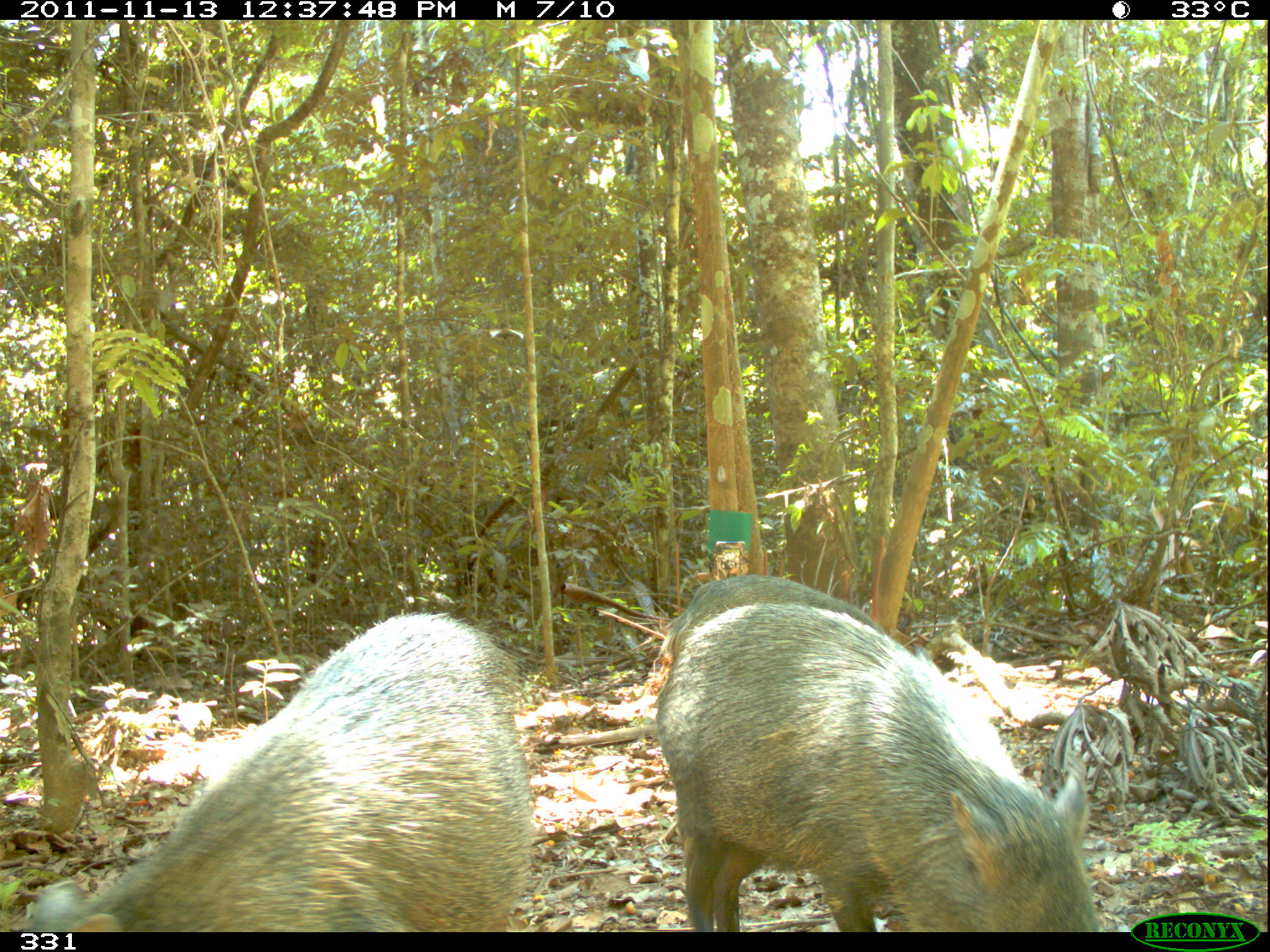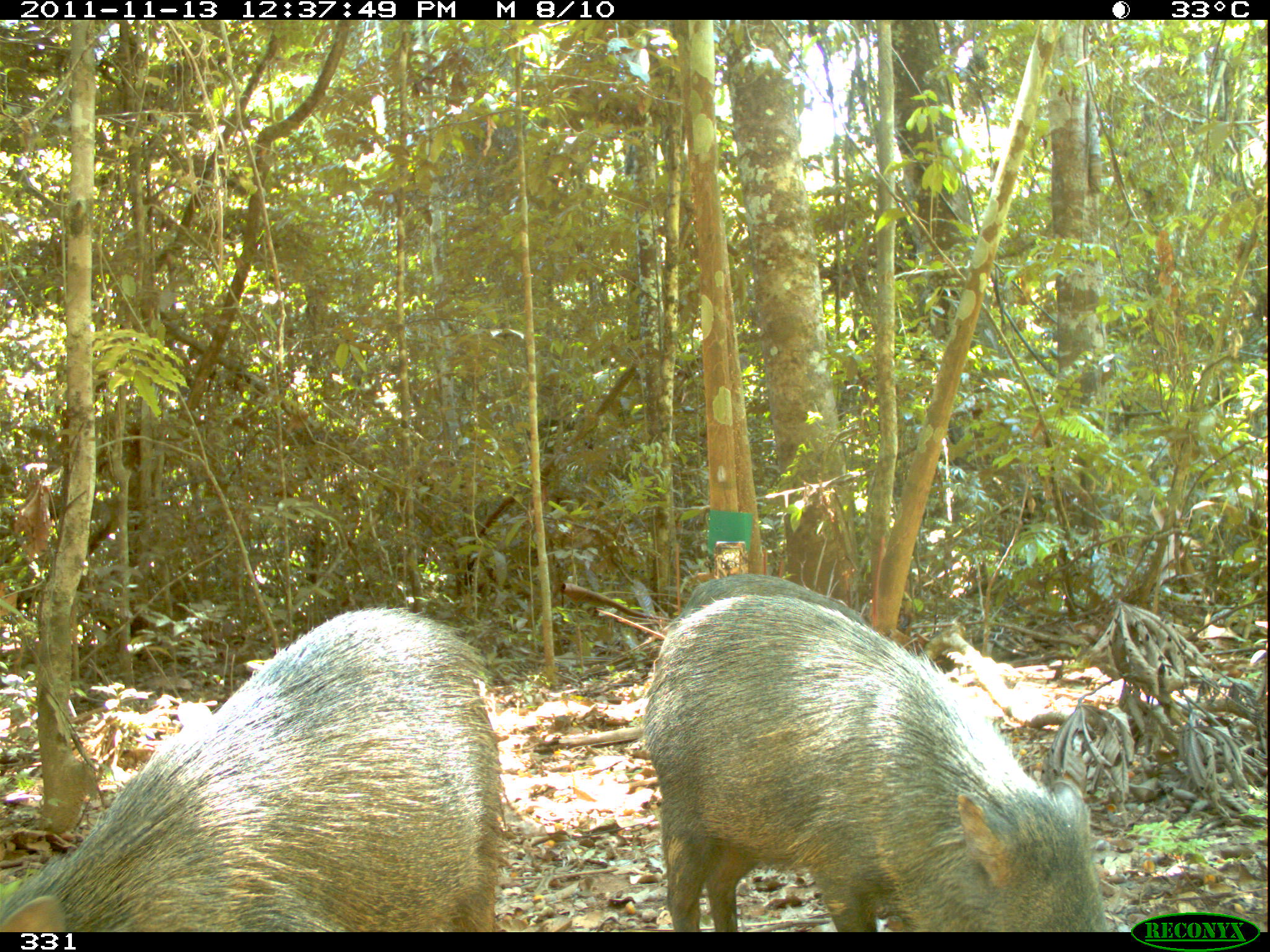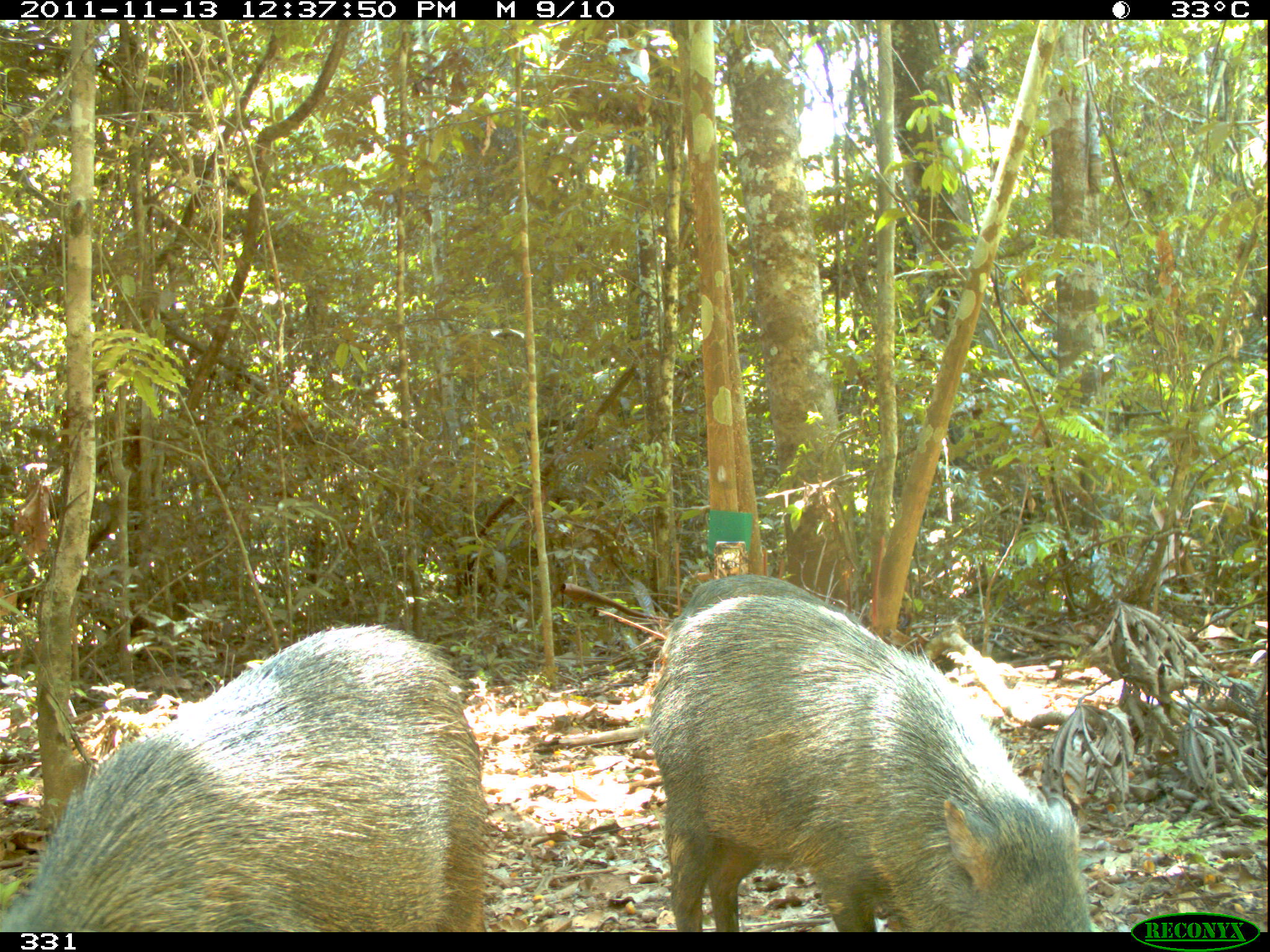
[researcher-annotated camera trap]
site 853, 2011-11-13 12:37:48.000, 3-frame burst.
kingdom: Animalia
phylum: Chordata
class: Mammalia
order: Artiodactyla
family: Tayassuidae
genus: Pecari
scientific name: Pecari tajacu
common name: collared peccary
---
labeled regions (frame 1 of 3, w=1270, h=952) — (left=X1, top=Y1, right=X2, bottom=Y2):
pecari tajacu: (left=21, top=610, right=536, bottom=932); (left=654, top=599, right=1099, bottom=932); (left=657, top=574, right=943, bottom=678)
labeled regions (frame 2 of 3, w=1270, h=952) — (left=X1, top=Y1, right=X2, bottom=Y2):
pecari tajacu: (left=0, top=603, right=502, bottom=932); (left=638, top=595, right=1107, bottom=932); (left=669, top=573, right=867, bottom=628)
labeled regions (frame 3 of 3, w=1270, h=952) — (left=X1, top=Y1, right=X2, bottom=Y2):
pecari tajacu: (left=644, top=590, right=1094, bottom=932); (left=0, top=622, right=489, bottom=932); (left=673, top=573, right=860, bottom=630)